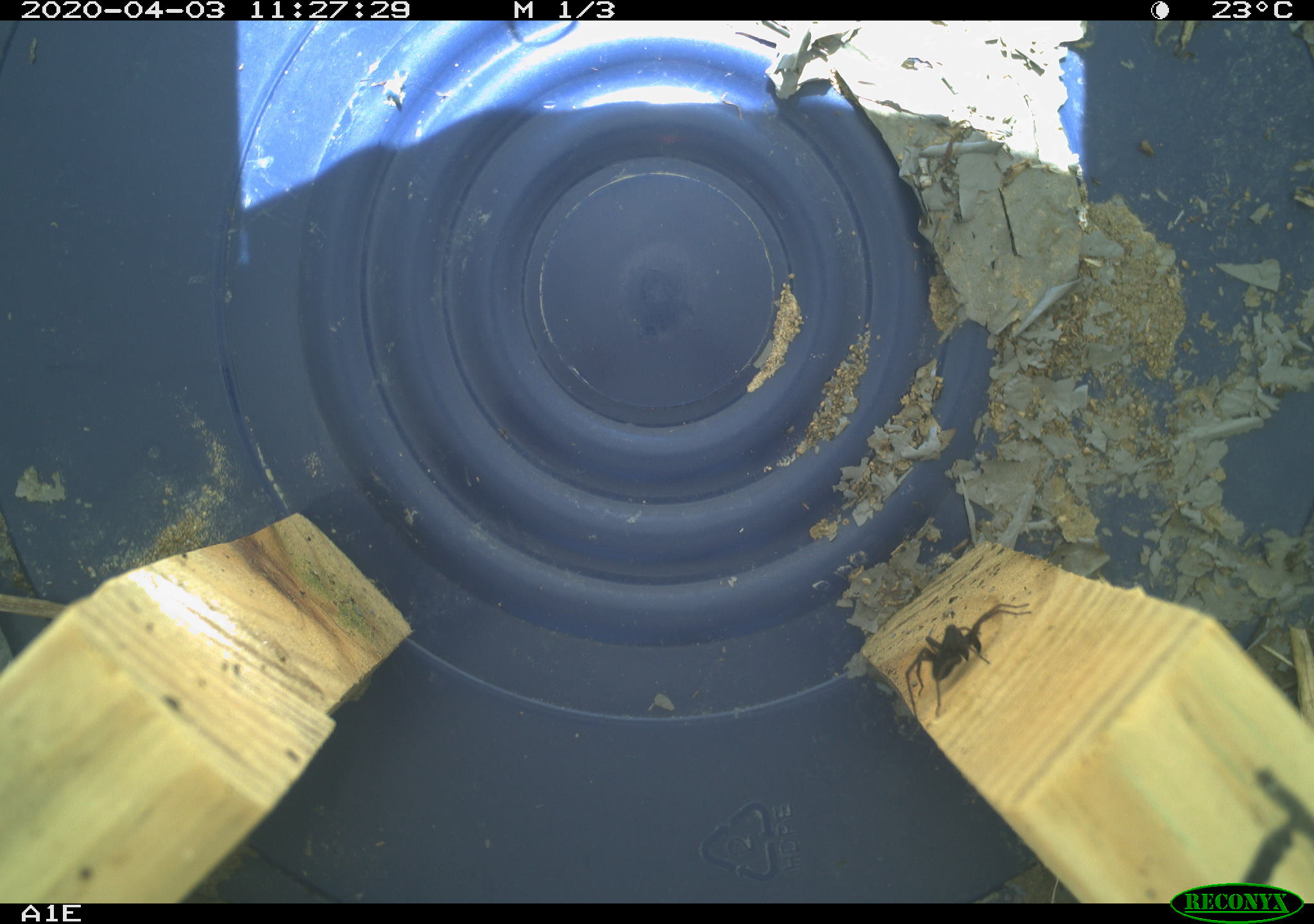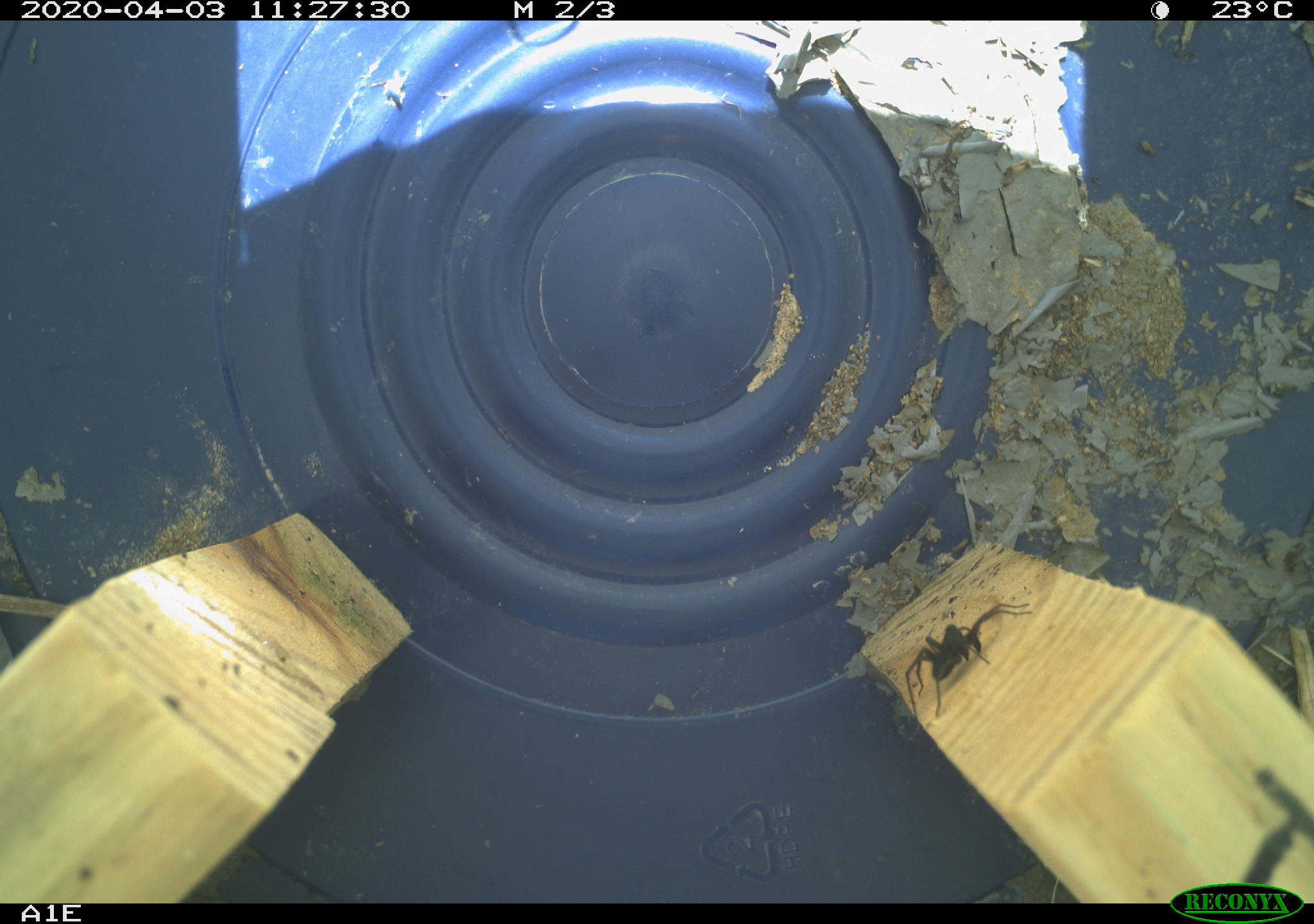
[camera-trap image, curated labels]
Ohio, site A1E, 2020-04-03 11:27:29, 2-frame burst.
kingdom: Animalia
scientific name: Animalia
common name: animal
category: invertebrate